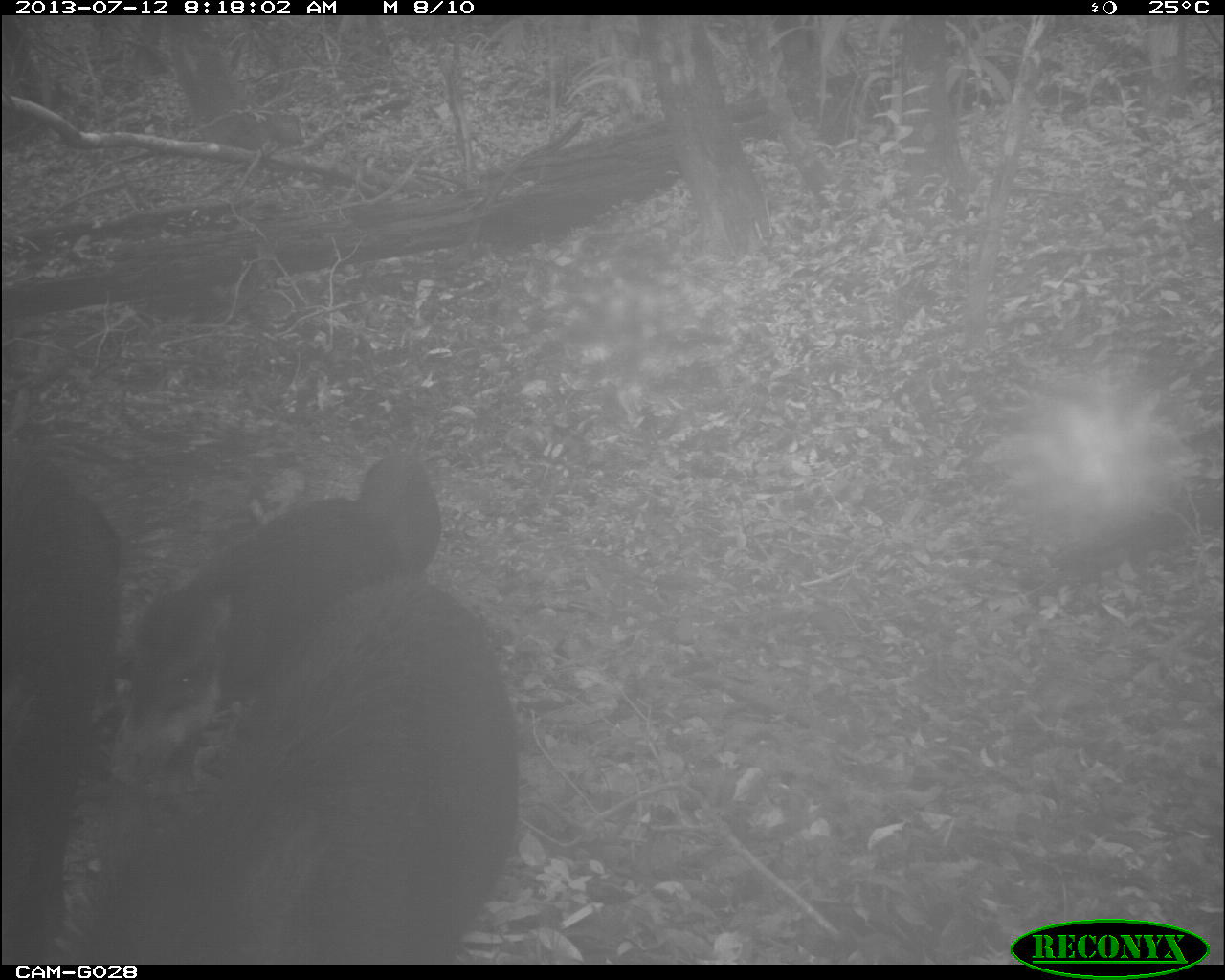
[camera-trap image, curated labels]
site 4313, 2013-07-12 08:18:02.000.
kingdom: Animalia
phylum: Chordata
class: Mammalia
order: Artiodactyla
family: Tayassuidae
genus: Tayassu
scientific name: Tayassu pecari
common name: white-lipped peccary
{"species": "Tayassu pecari (white-lipped peccary)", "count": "25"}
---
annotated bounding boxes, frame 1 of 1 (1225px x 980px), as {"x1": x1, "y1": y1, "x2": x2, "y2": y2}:
tayassu pecari: {"x1": 122, "y1": 580, "x2": 516, "y2": 966}; {"x1": 116, "y1": 457, "x2": 444, "y2": 705}; {"x1": 0, "y1": 466, "x2": 131, "y2": 978}